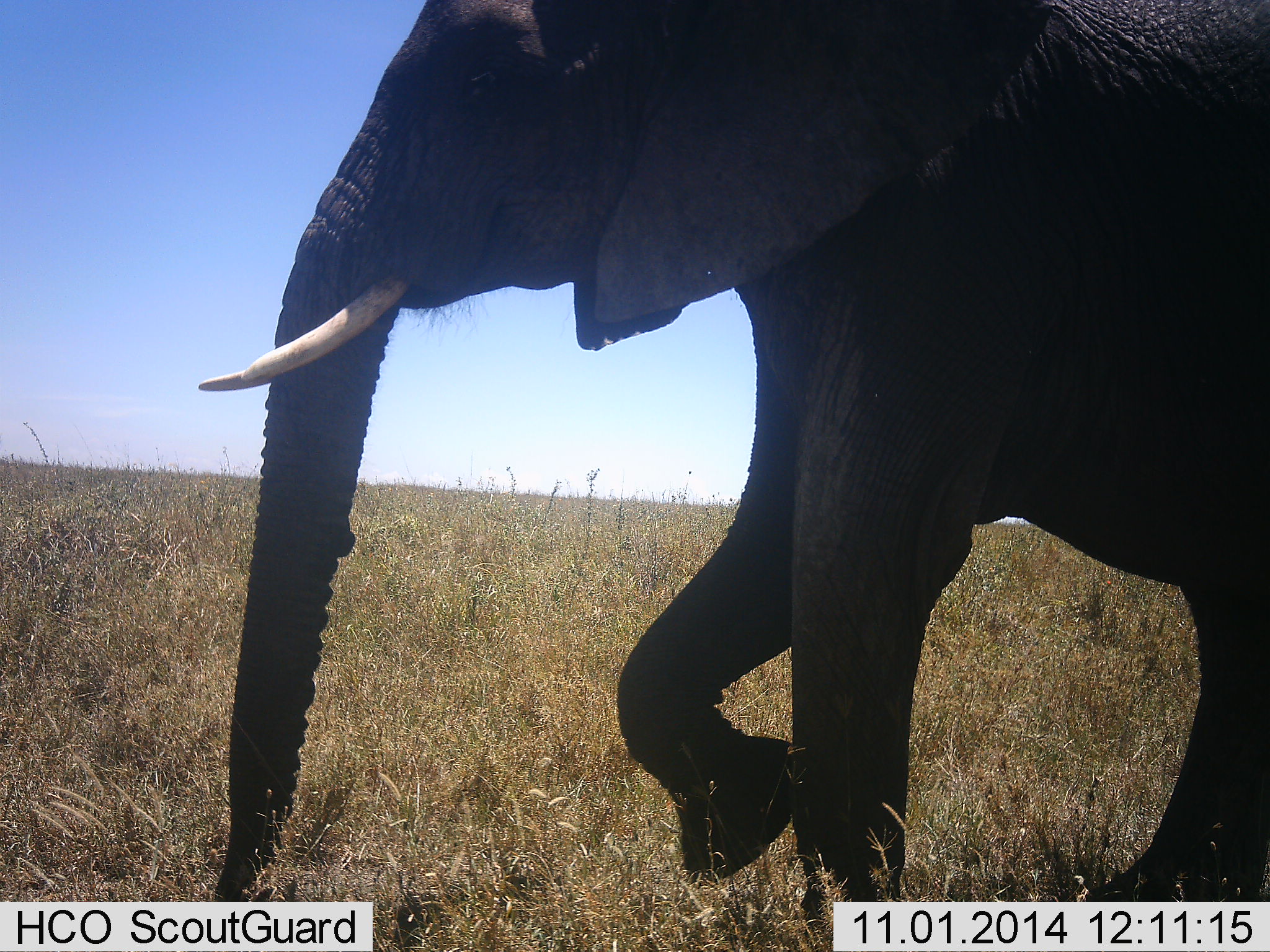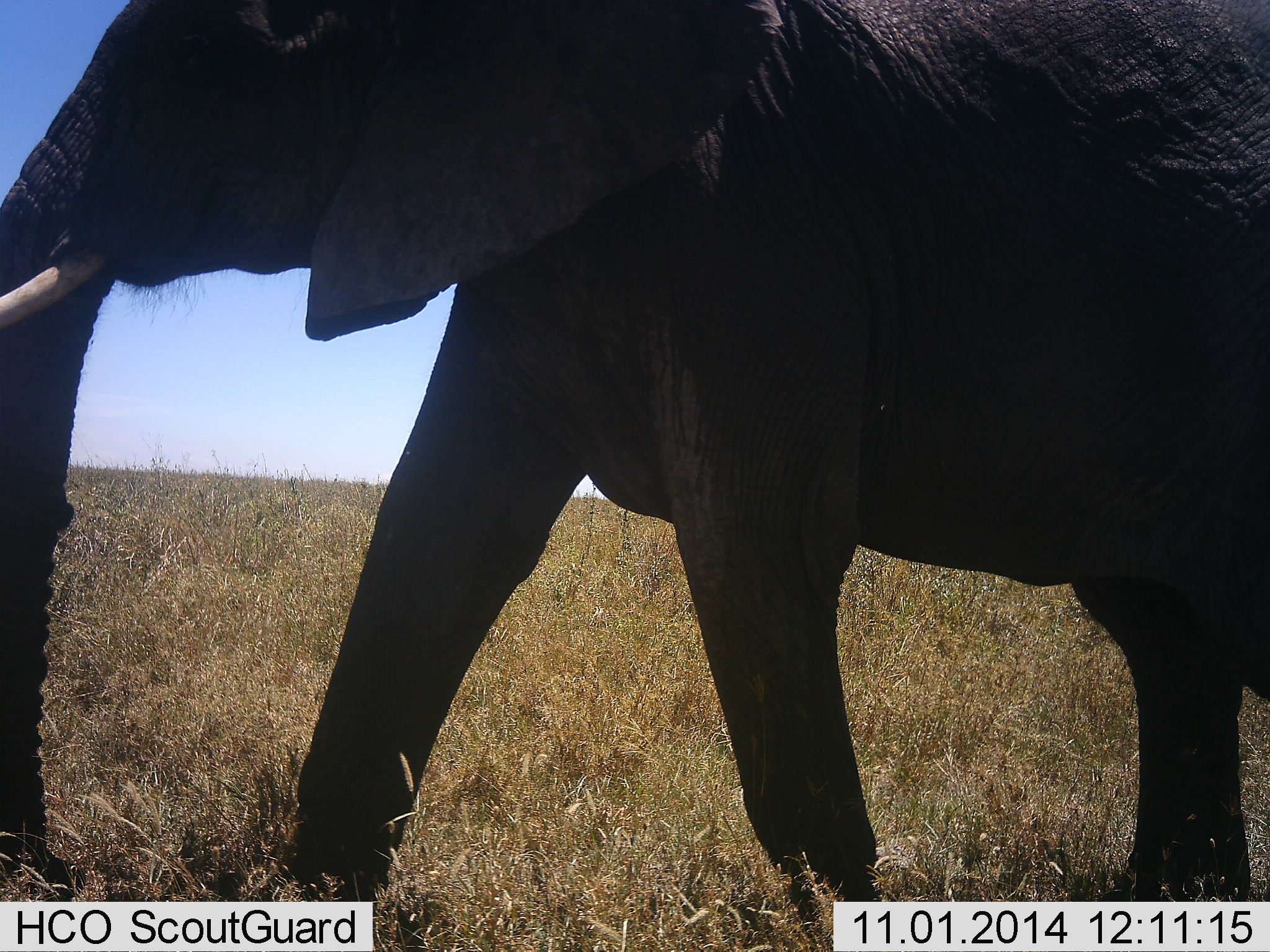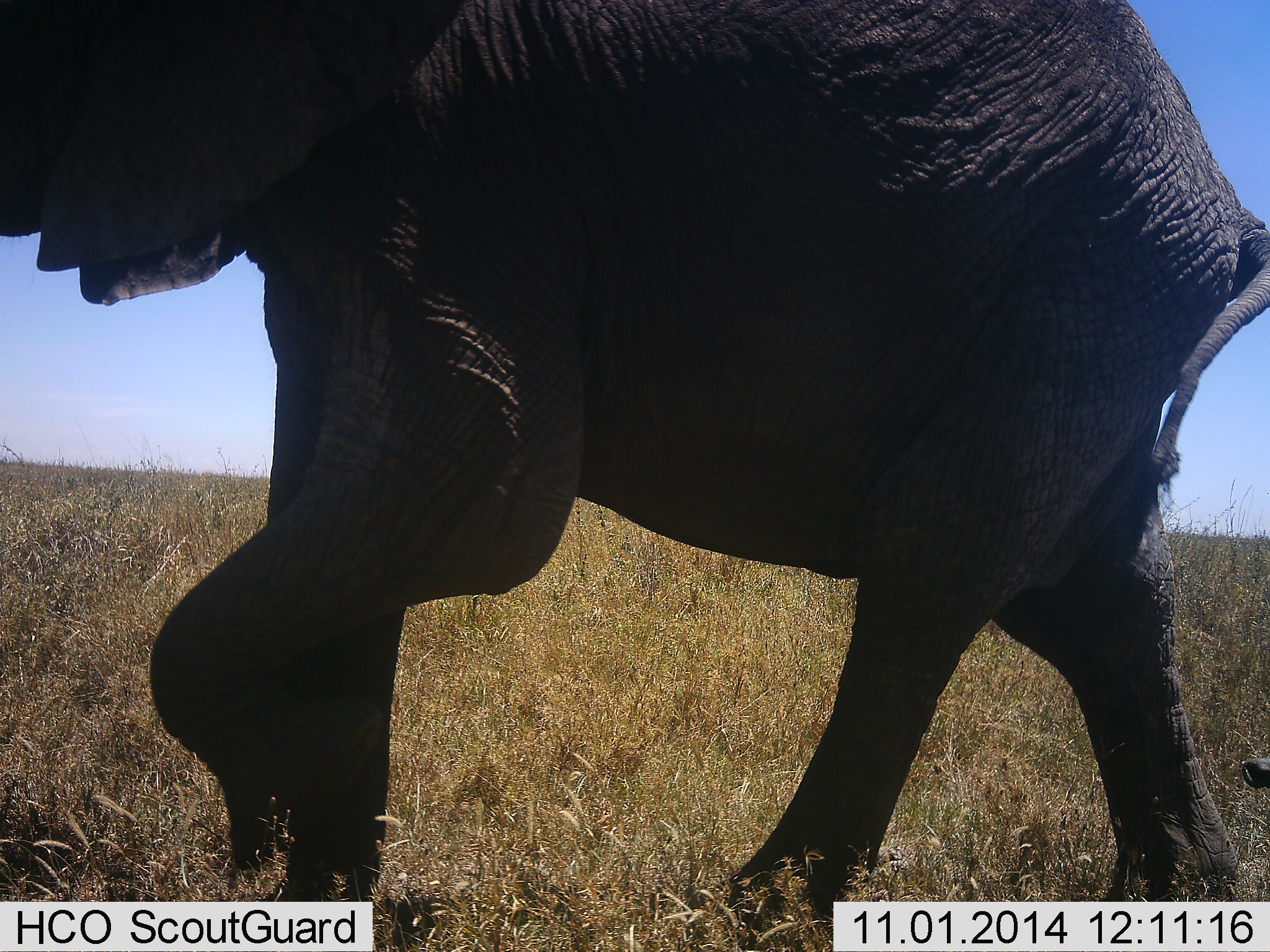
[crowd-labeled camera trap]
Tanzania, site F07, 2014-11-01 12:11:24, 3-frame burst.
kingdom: Animalia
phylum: Chordata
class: Mammalia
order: Proboscidea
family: Elephantidae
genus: Loxodonta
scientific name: Loxodonta africana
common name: african bush elephant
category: elephant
Elephant (african bush elephant) (Loxodonta africana), count 1. Behavior (volunteer vote fractions): standing 0%, resting 0%, moving 100%, interacting 0%. Young present (vote fraction): 30%. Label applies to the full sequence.